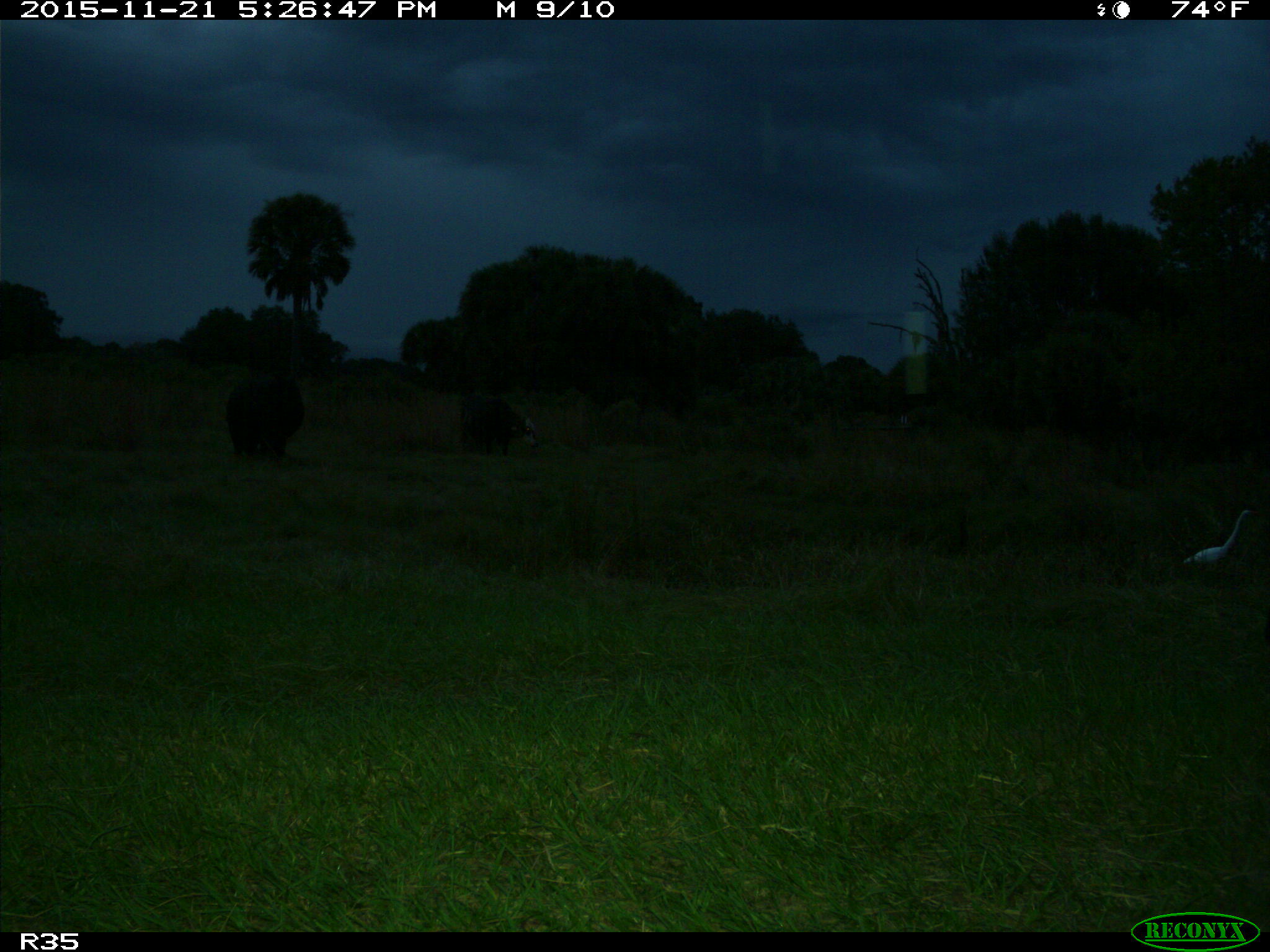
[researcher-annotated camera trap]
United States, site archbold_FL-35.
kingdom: Animalia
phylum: Chordata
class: Mammalia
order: Artiodactyla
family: Bovidae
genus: Bos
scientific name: Bos taurus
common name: domestic cow